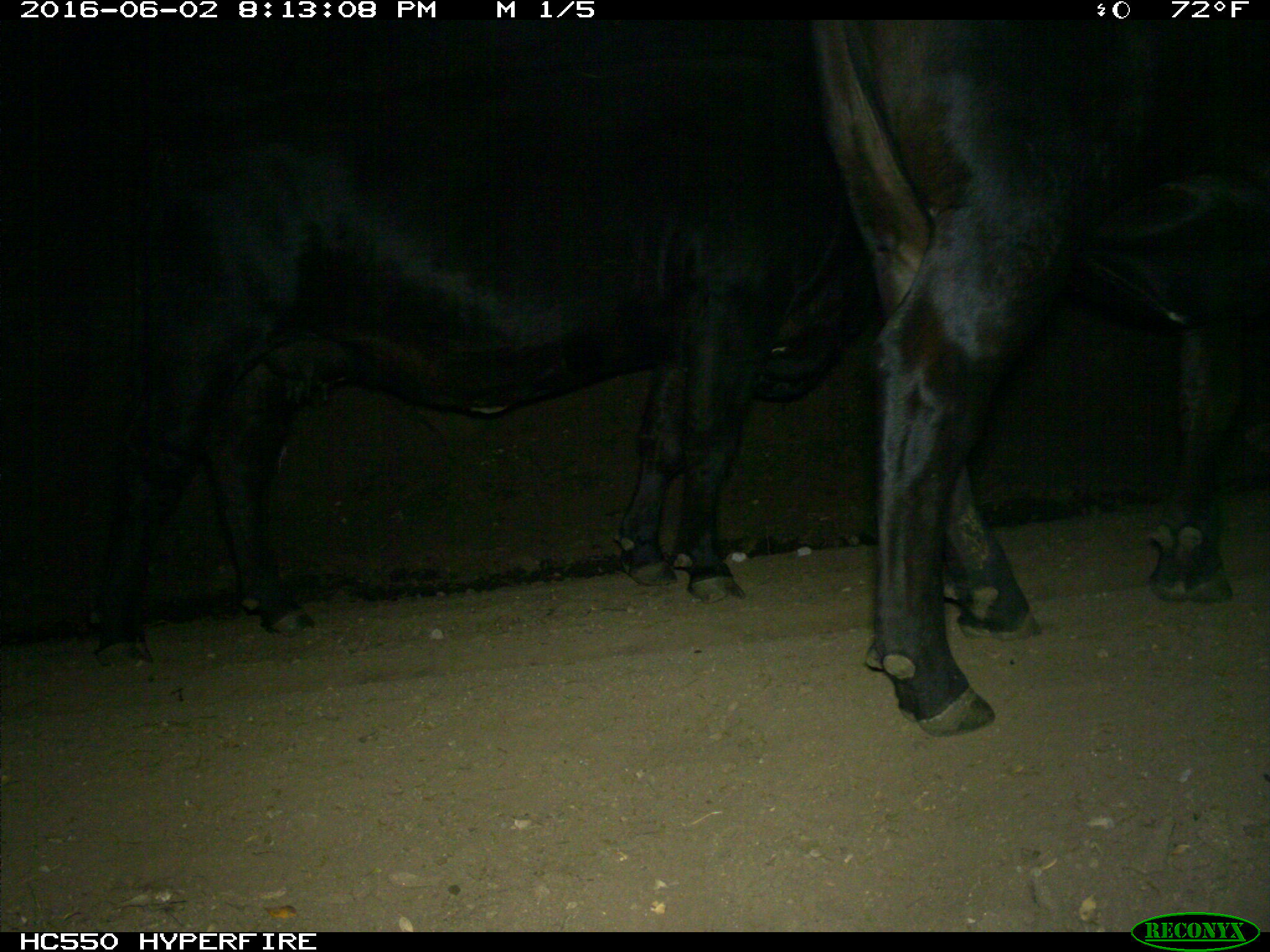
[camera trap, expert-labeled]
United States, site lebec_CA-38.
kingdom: Animalia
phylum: Chordata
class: Mammalia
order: Artiodactyla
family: Bovidae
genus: Bos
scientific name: Bos taurus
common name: domestic cow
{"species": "Bos taurus (domestic cow)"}